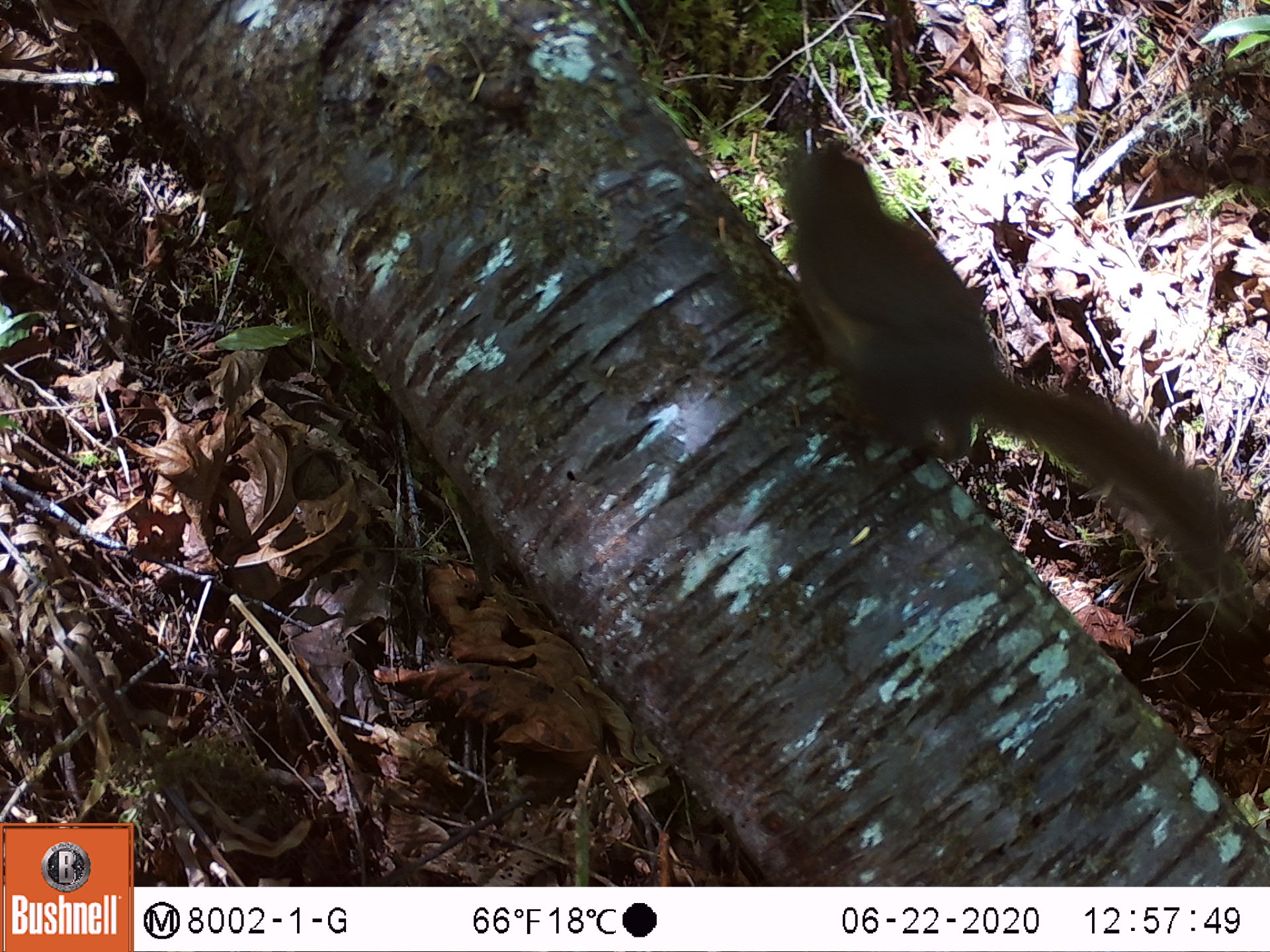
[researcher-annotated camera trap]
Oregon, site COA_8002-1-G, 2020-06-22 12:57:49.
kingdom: Animalia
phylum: Chordata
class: Mammalia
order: Rodentia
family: Sciuridae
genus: Tamiasciurus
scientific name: Tamiasciurus douglasii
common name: douglas squirrel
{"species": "douglas squirrel (Tamiasciurus douglasii)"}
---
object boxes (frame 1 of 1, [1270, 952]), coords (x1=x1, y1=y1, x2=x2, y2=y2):
douglas squirrel: (x1=774, y1=139, x2=1244, y2=597)